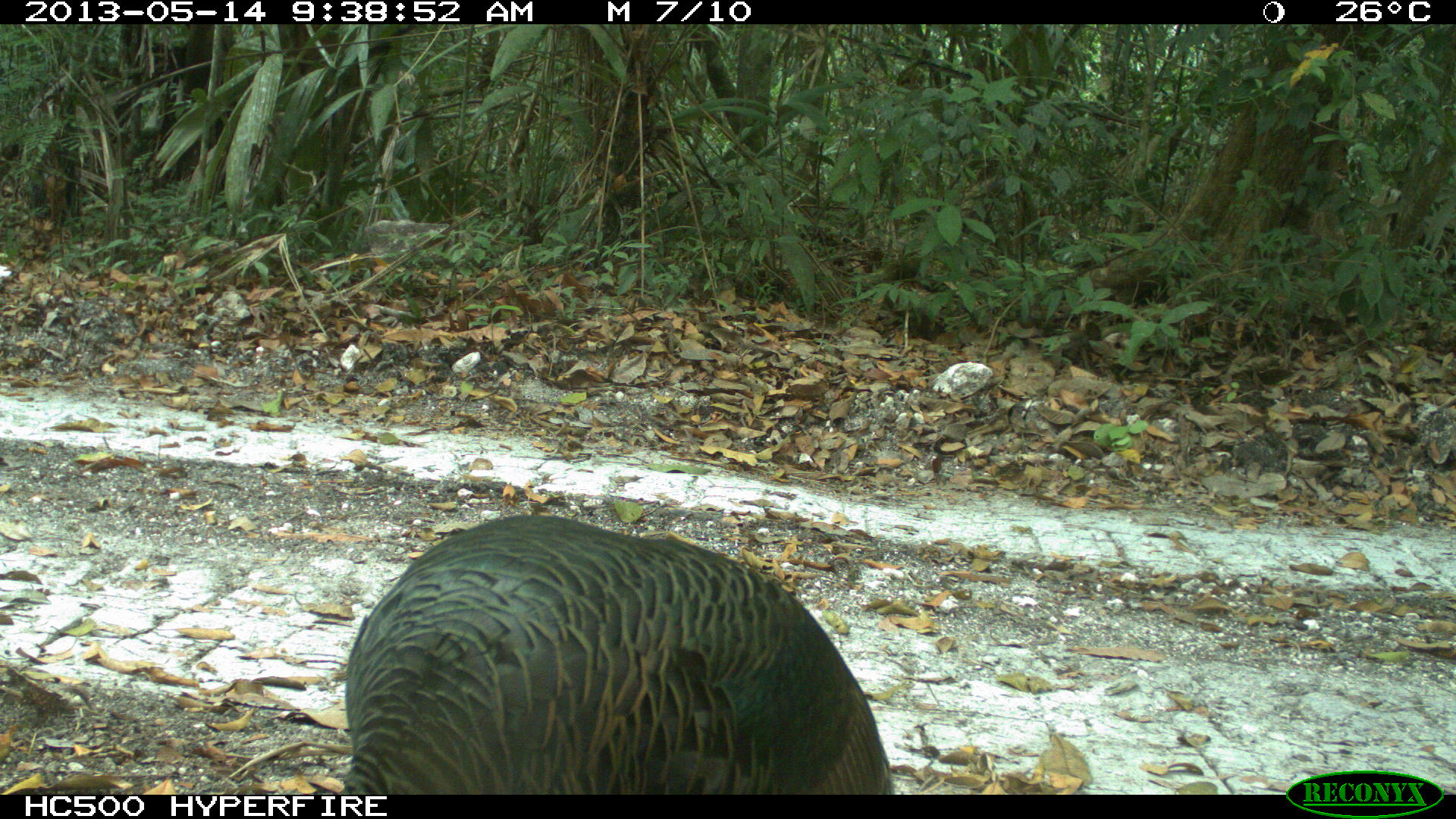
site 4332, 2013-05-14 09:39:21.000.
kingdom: Animalia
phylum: Chordata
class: Aves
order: Galliformes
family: Phasianidae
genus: Meleagris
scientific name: Meleagris ocellata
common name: ocellated turkey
Meleagris ocellata (ocellated turkey), count 1, sex male.